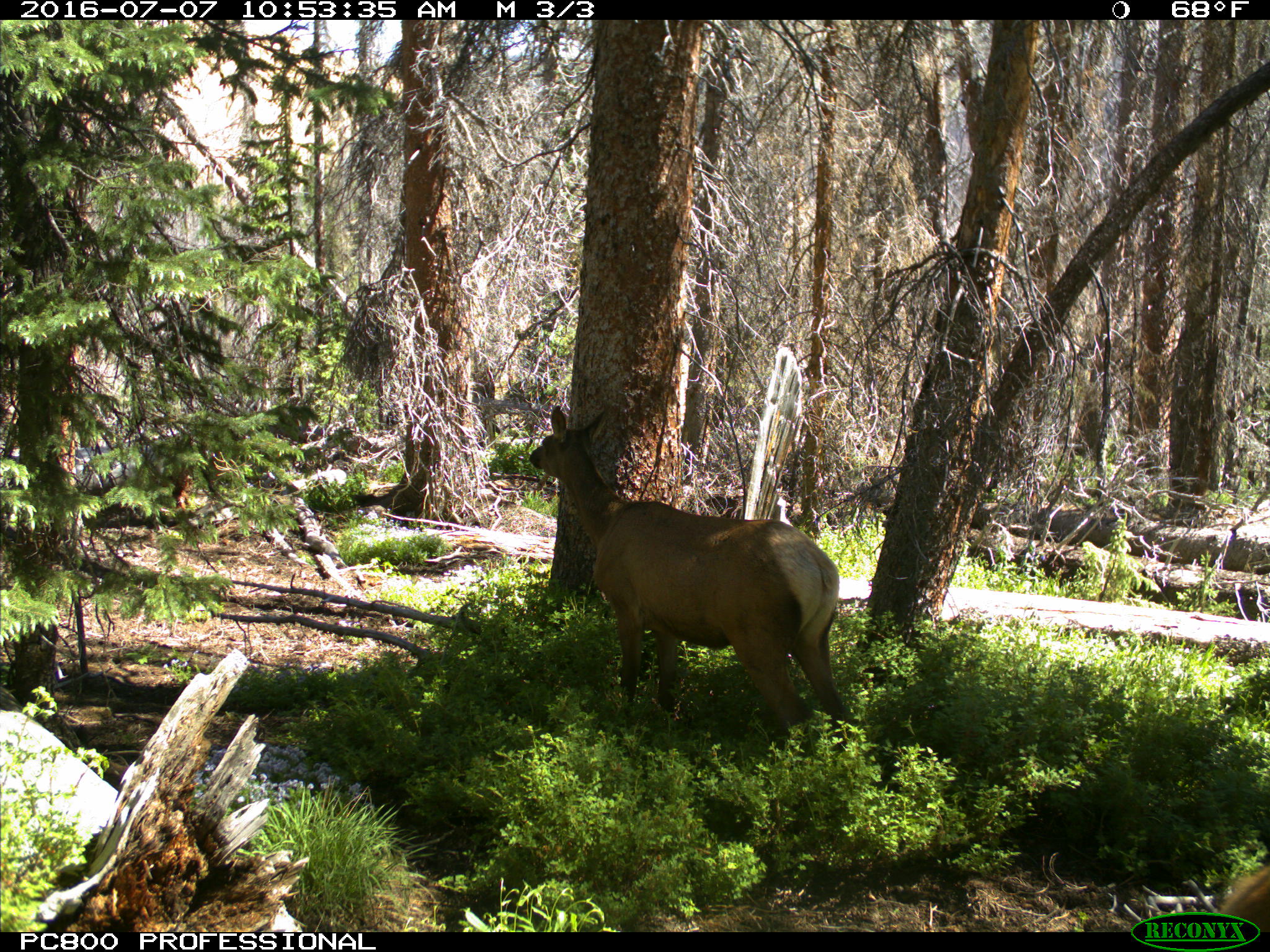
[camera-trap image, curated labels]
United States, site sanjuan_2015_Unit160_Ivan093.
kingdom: Animalia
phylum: Chordata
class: Mammalia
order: Artiodactyla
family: Cervidae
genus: Cervus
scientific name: Cervus elaphus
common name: red deer